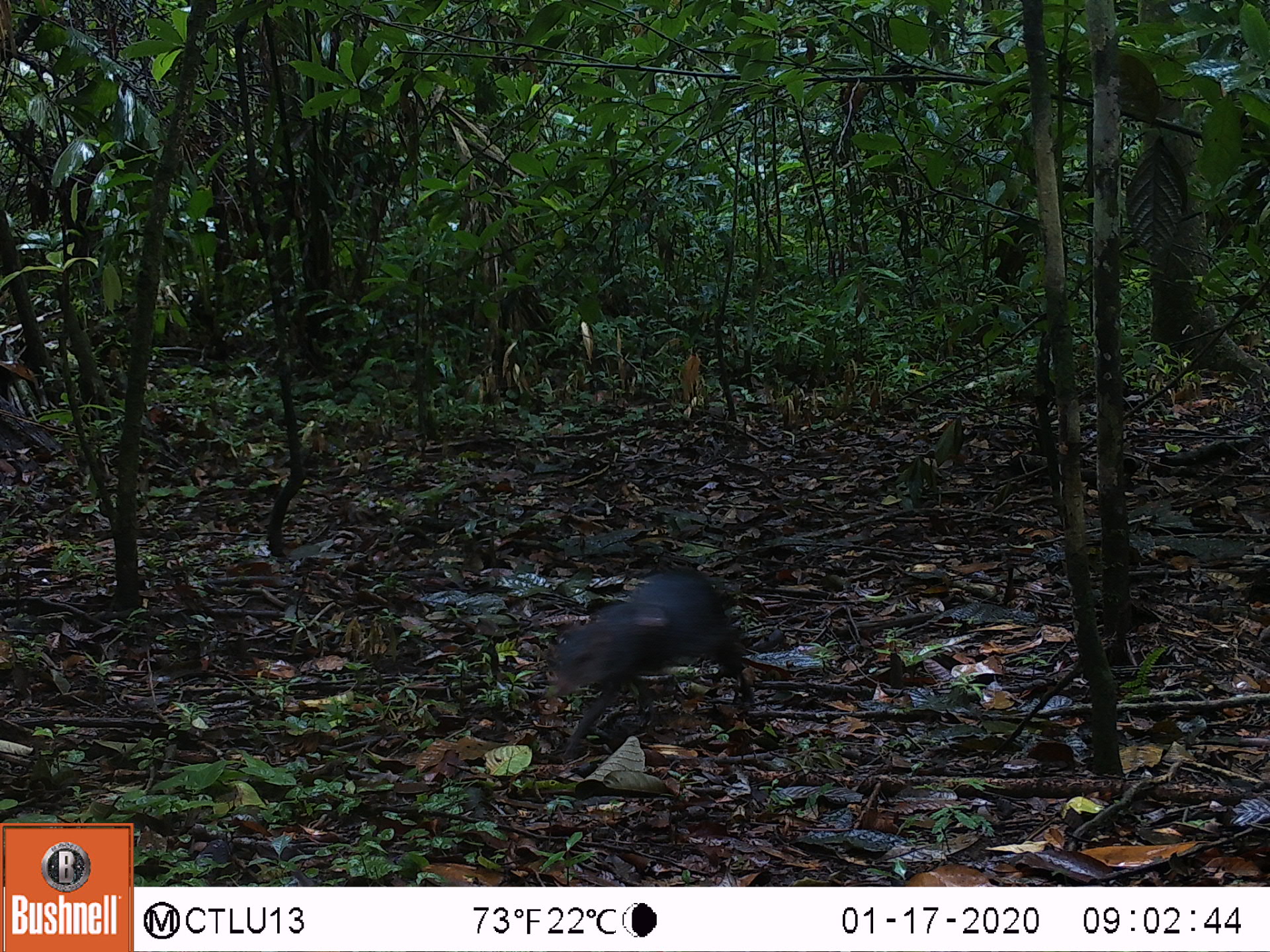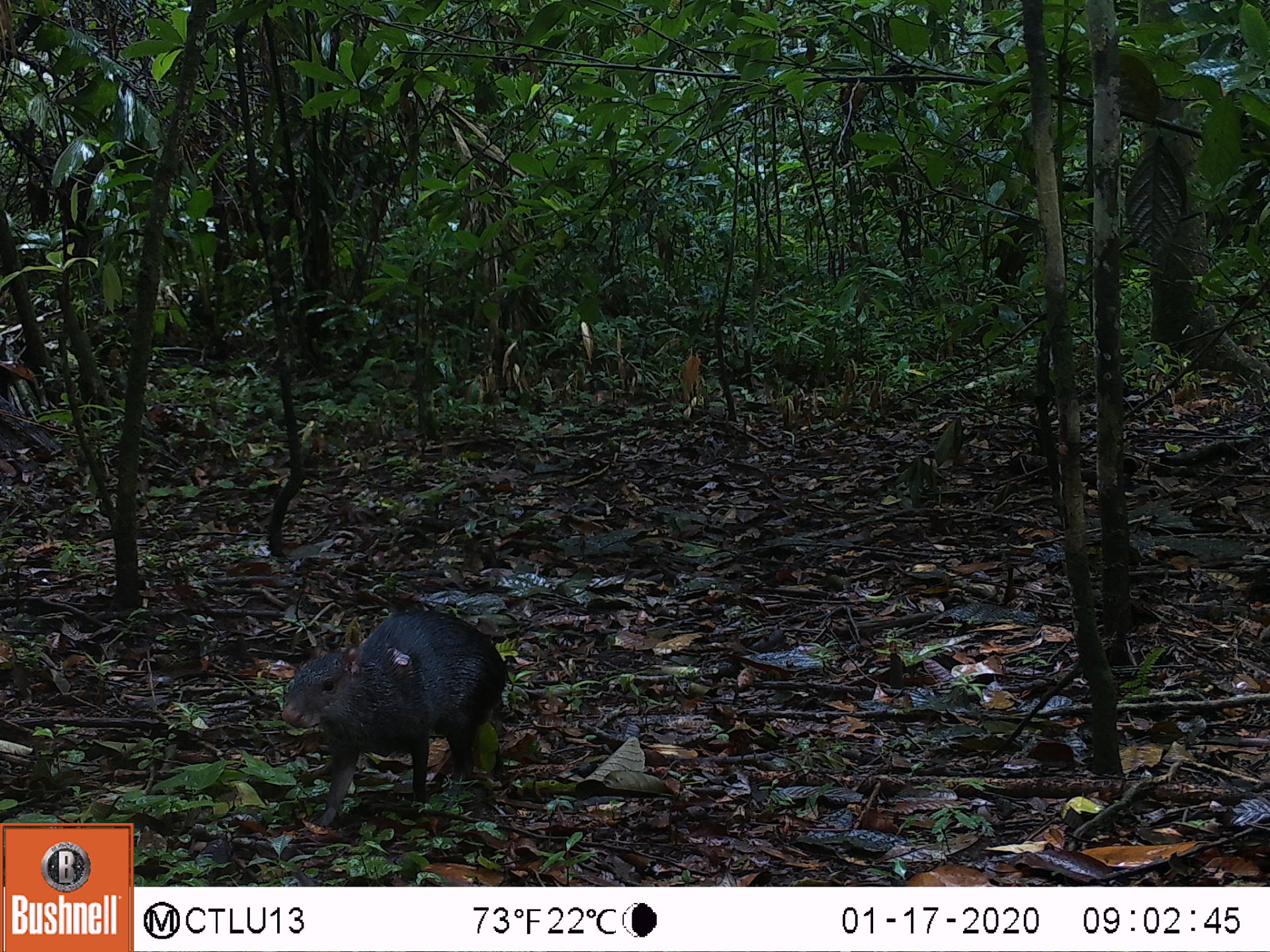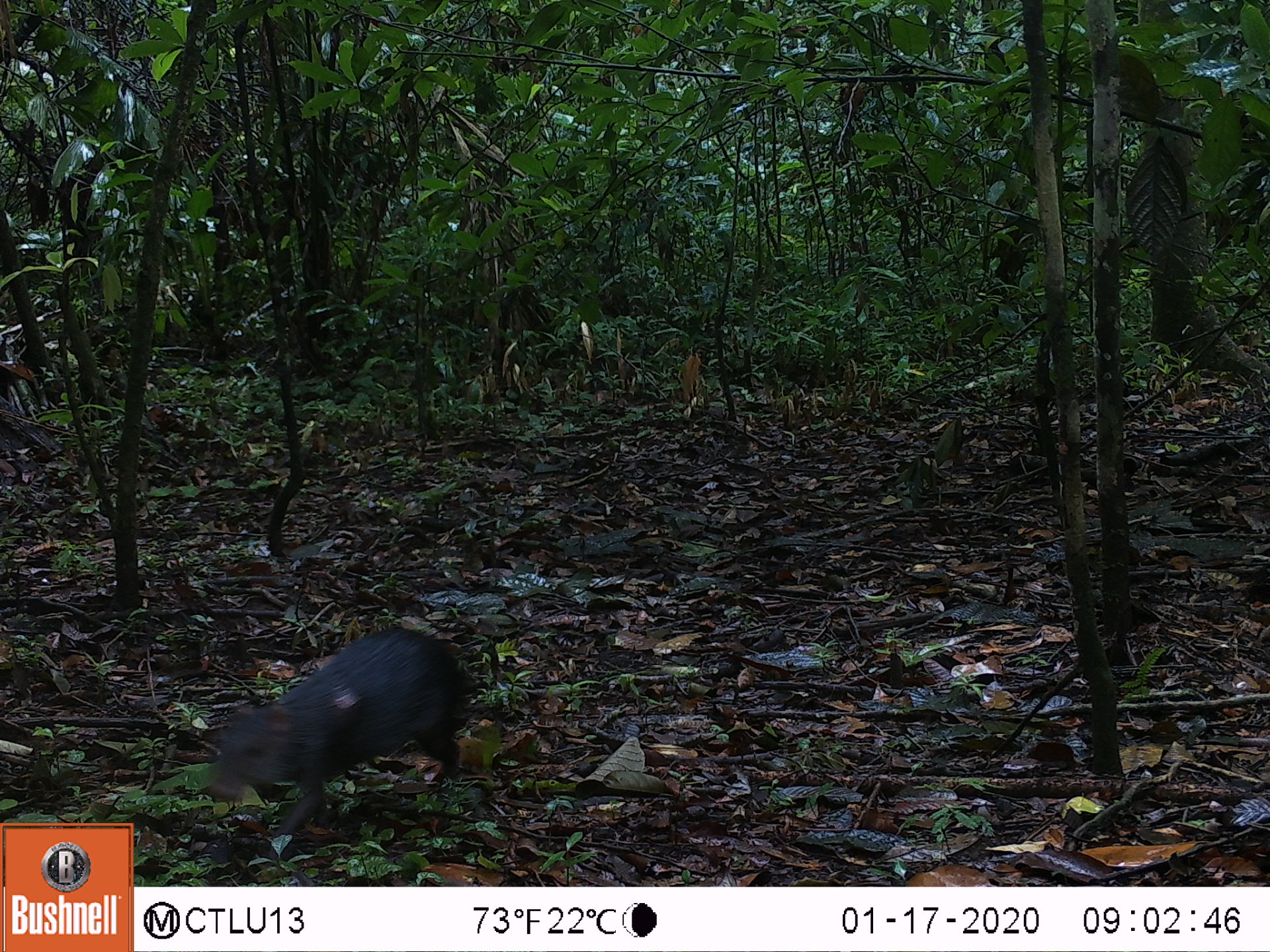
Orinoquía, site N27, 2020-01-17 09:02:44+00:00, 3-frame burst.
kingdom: Animalia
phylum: Chordata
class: Mammalia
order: Rodentia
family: Dasyproctidae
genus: Dasyprocta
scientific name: Dasyprocta fuliginosa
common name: black agouti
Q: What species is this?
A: Black agouti (Dasyprocta fuliginosa).